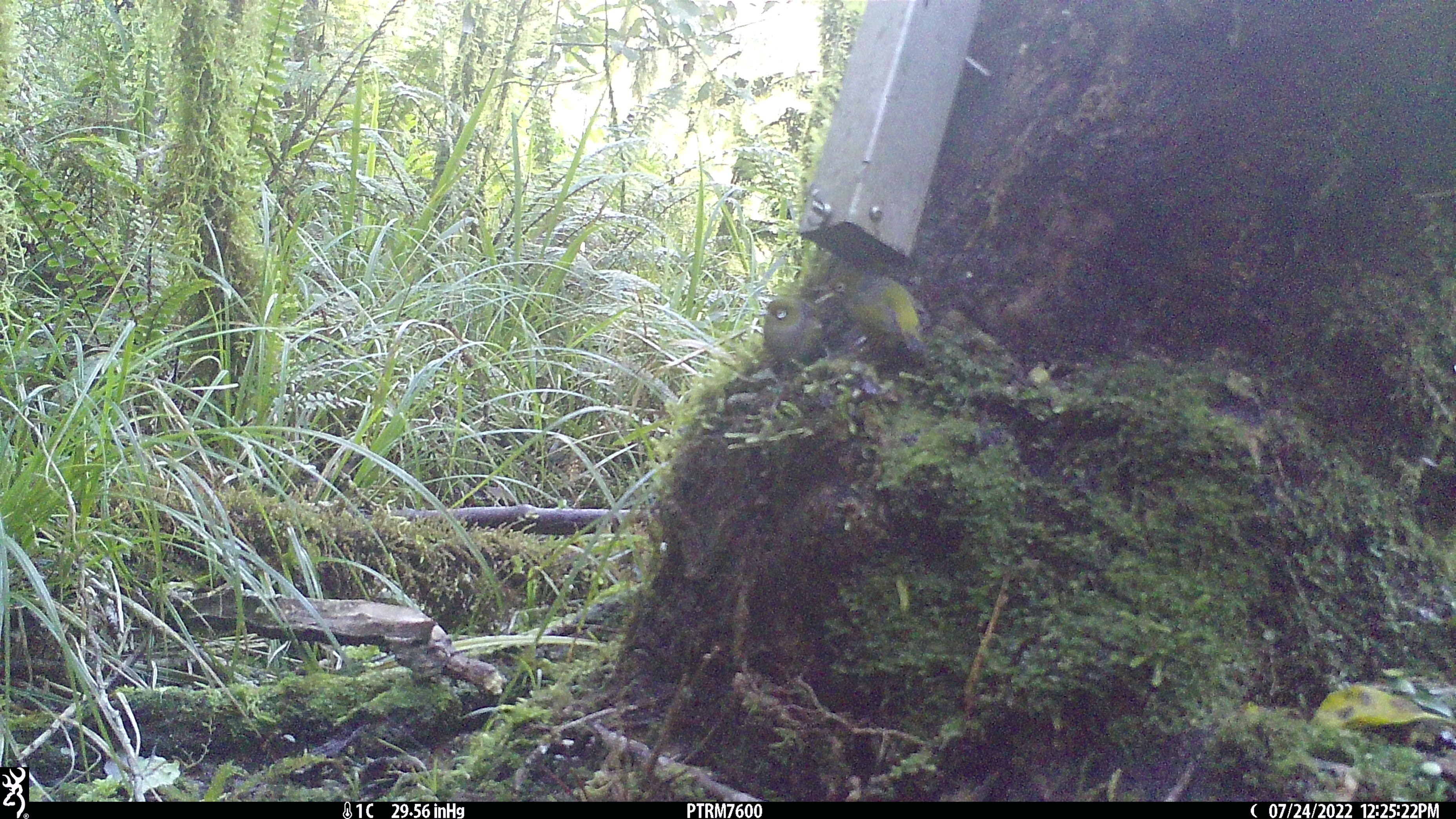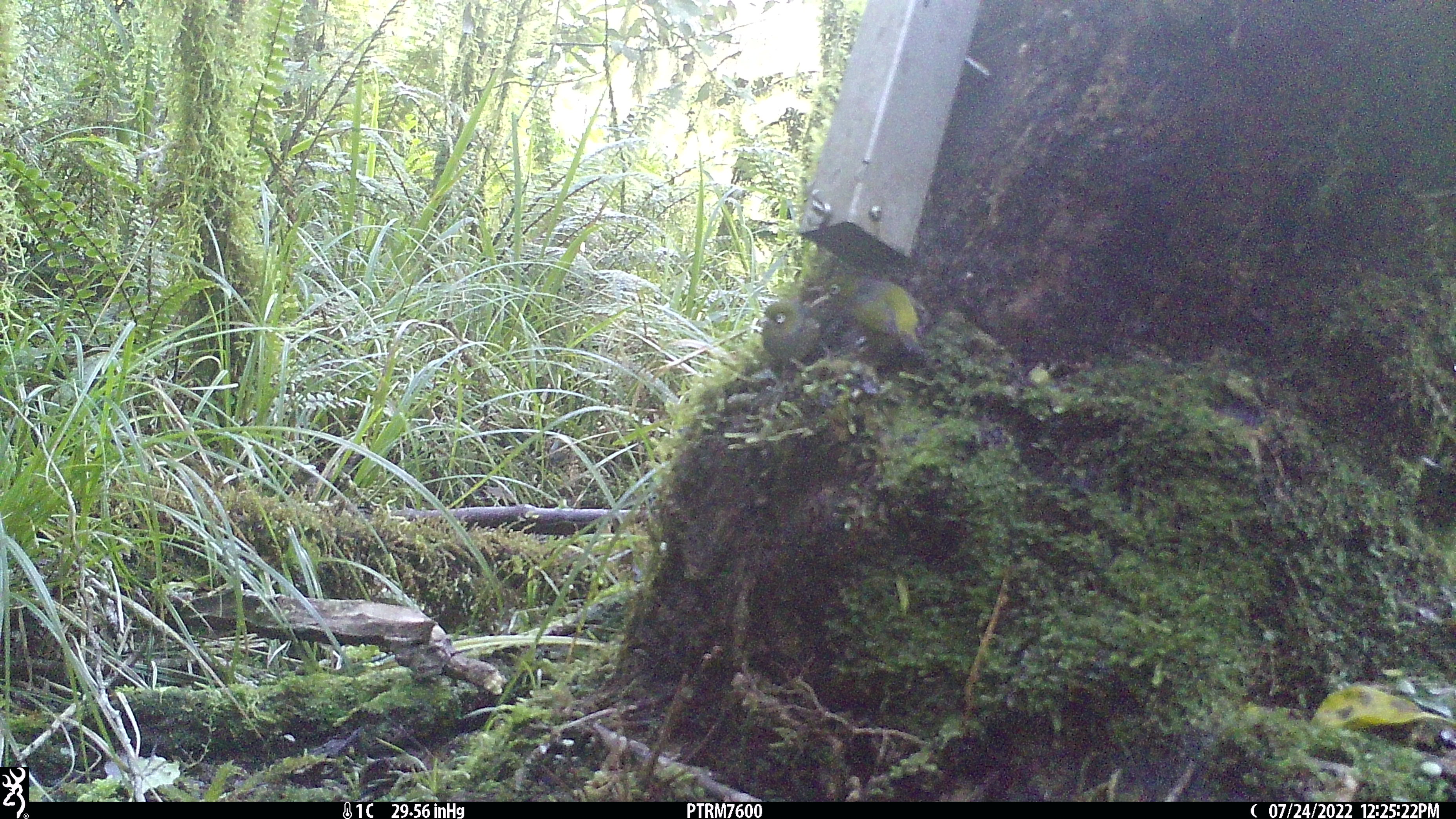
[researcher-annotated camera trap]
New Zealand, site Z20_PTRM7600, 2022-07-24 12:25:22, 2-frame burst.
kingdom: Animalia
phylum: Chordata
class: Aves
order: Passeriformes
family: Zosteropidae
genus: Zosterops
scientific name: Zosterops lateralis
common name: silvereye